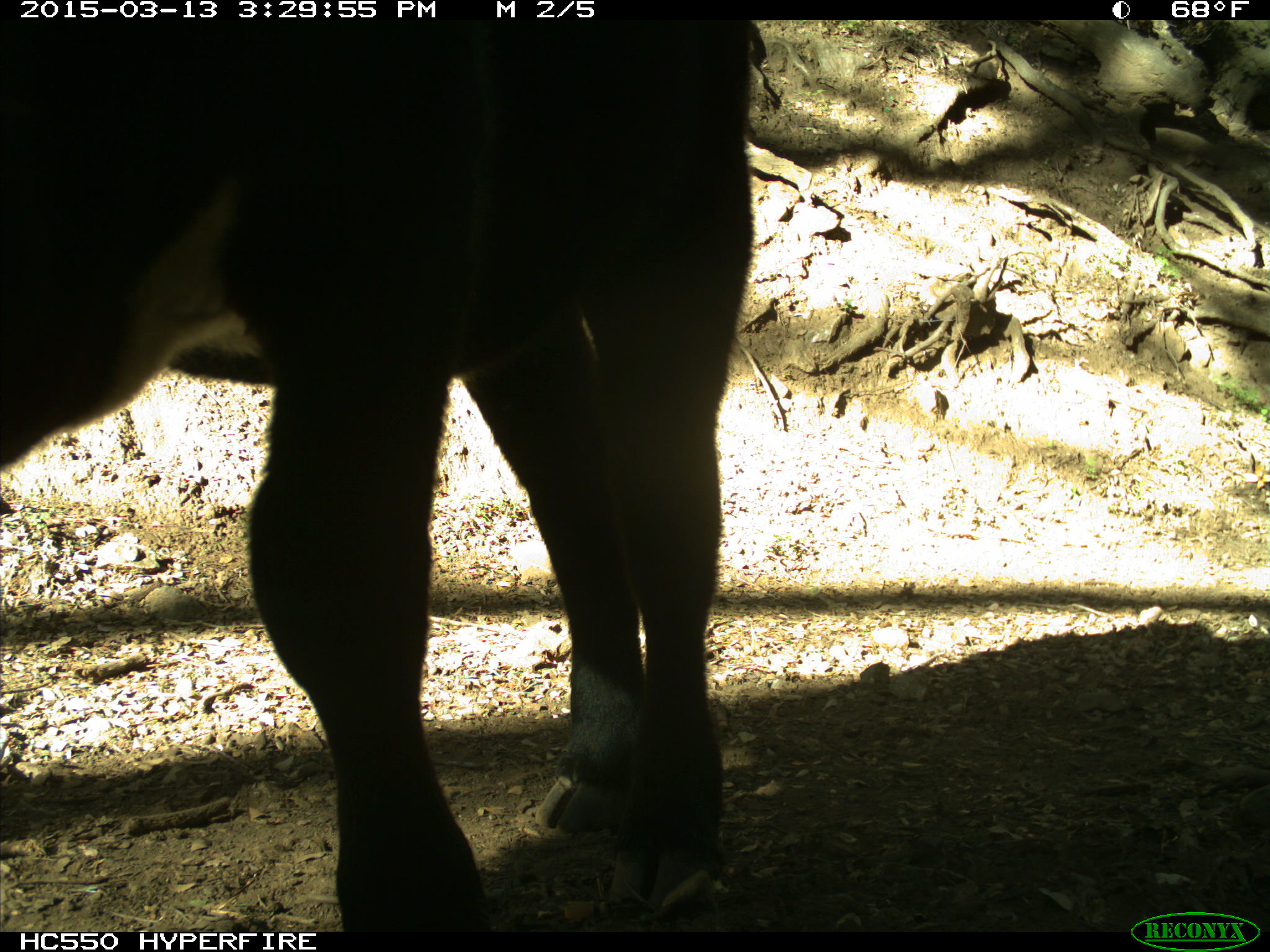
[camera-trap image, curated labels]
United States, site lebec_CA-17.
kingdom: Animalia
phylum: Chordata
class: Mammalia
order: Artiodactyla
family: Bovidae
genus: Bos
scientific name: Bos taurus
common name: domestic cow